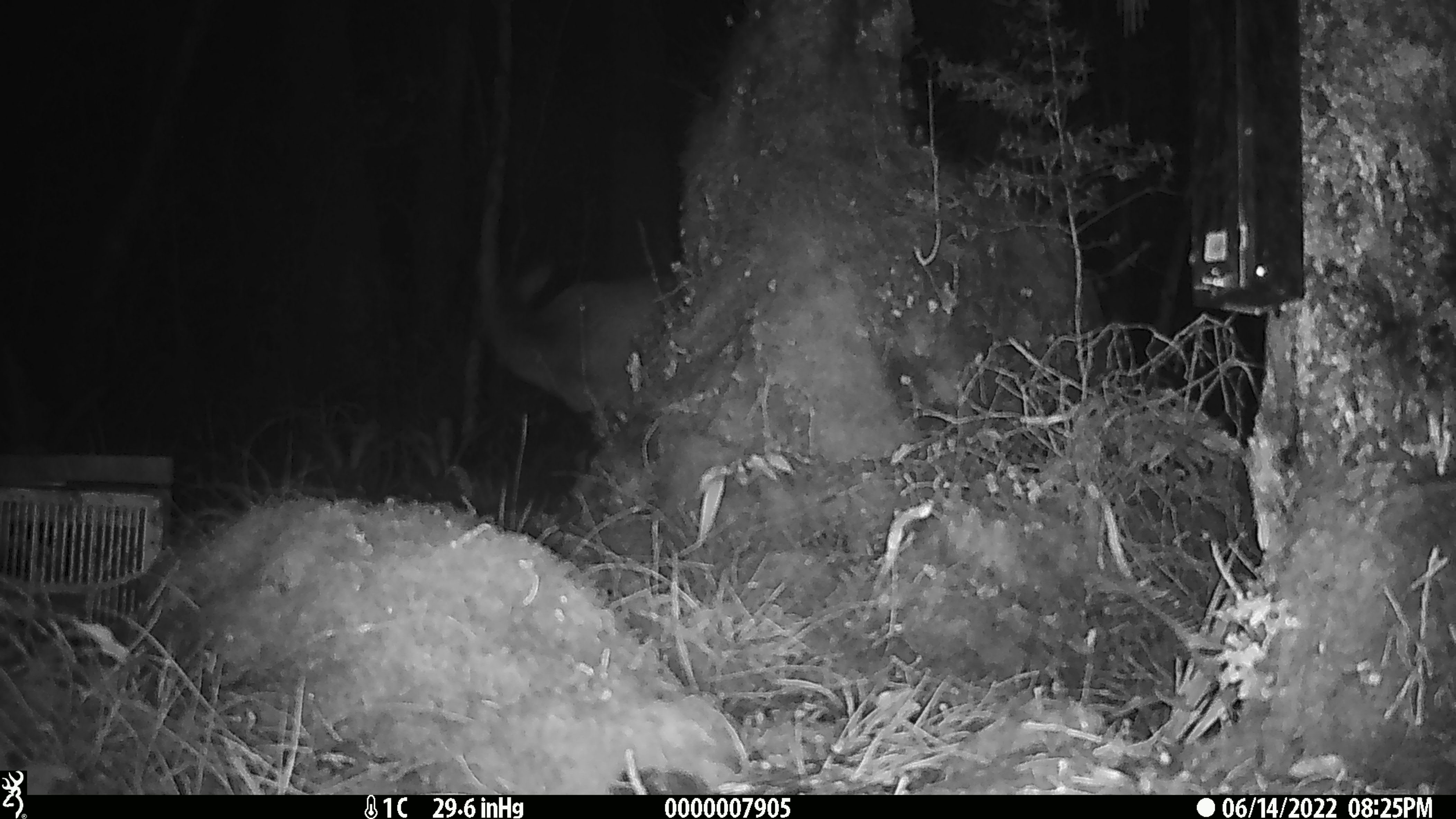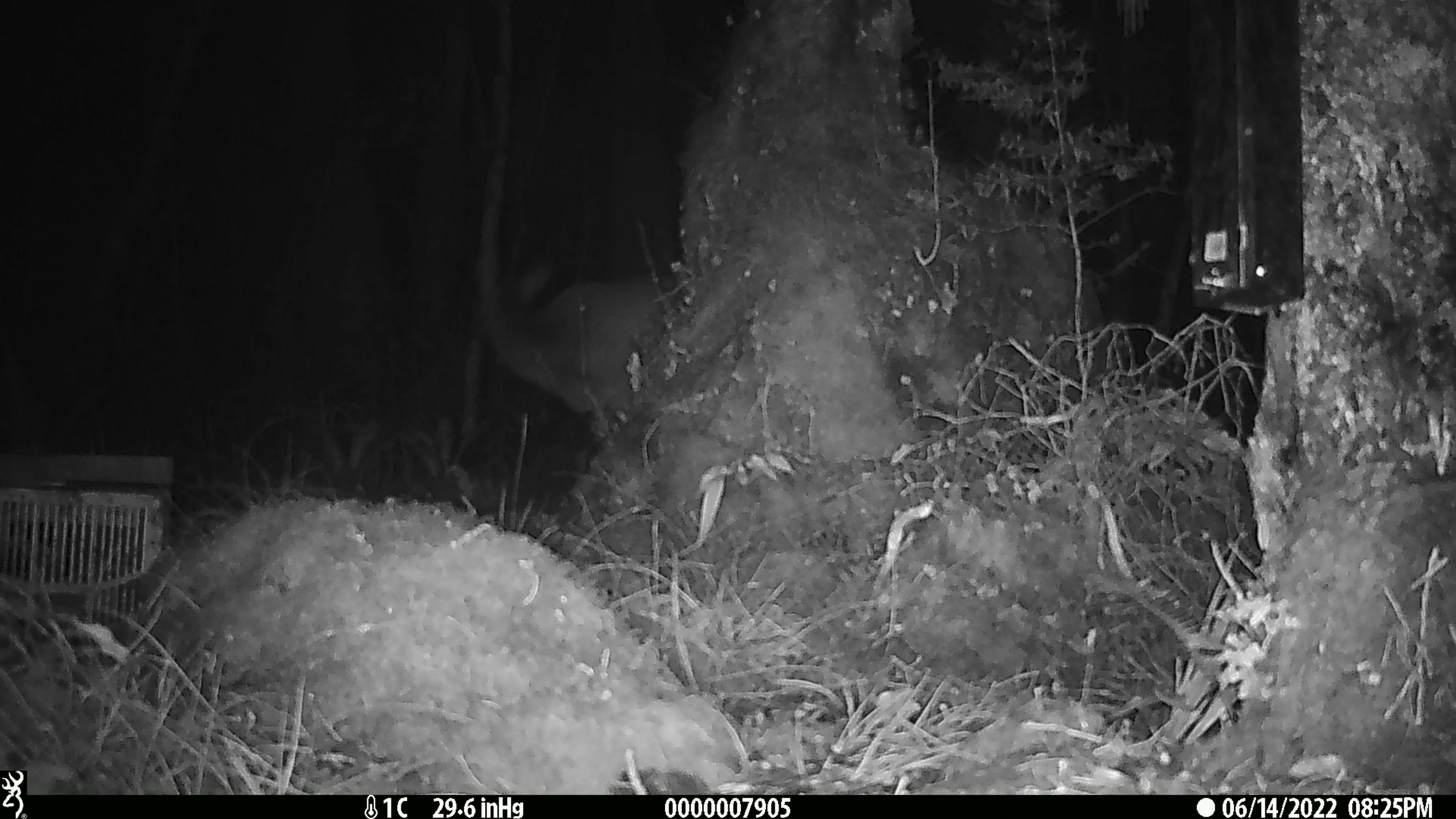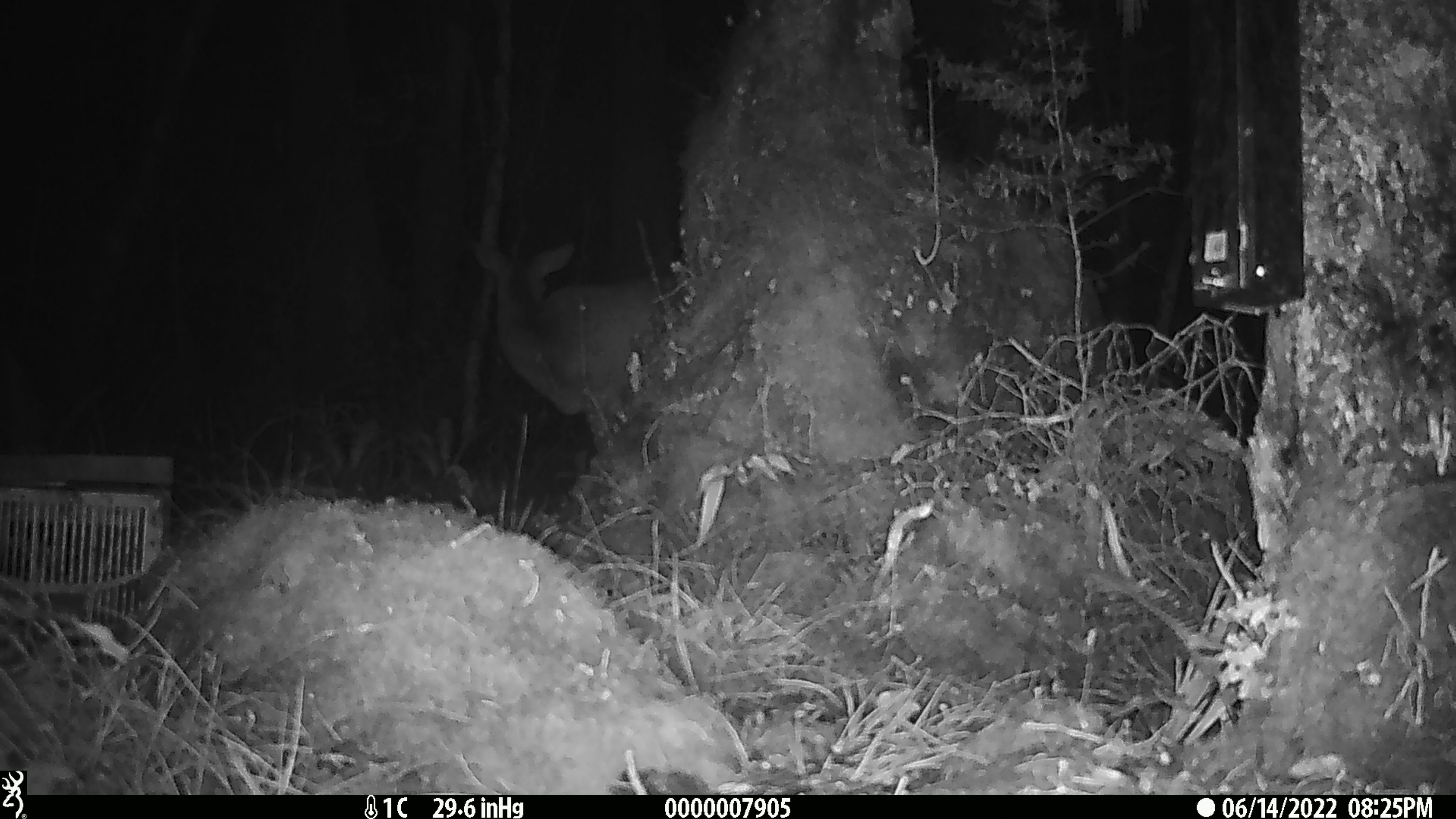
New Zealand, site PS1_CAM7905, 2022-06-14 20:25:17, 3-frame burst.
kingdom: Animalia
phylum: Chordata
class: Mammalia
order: Artiodactyla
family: Cervidae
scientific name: Cervidae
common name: deer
Deer (Cervidae).